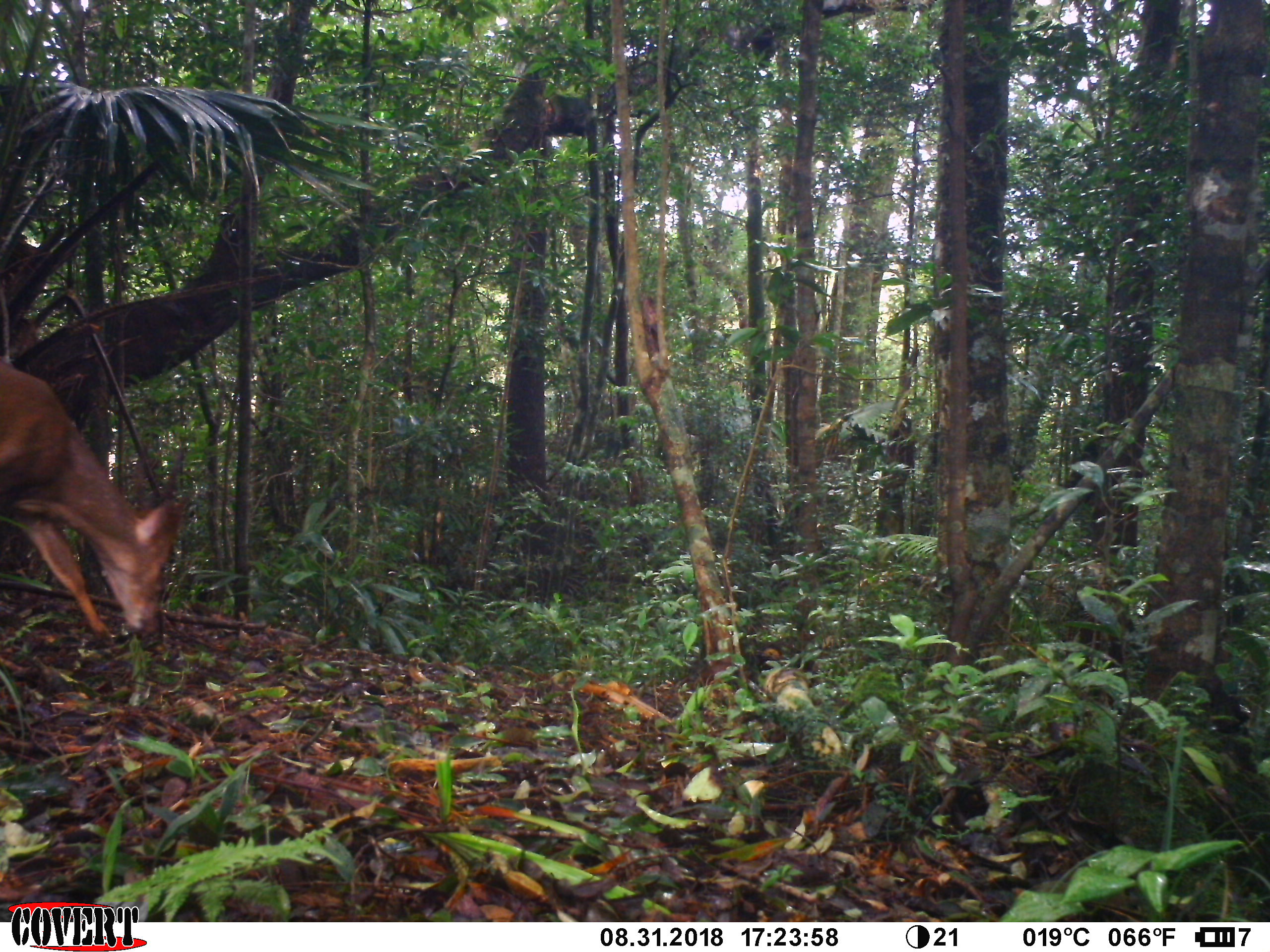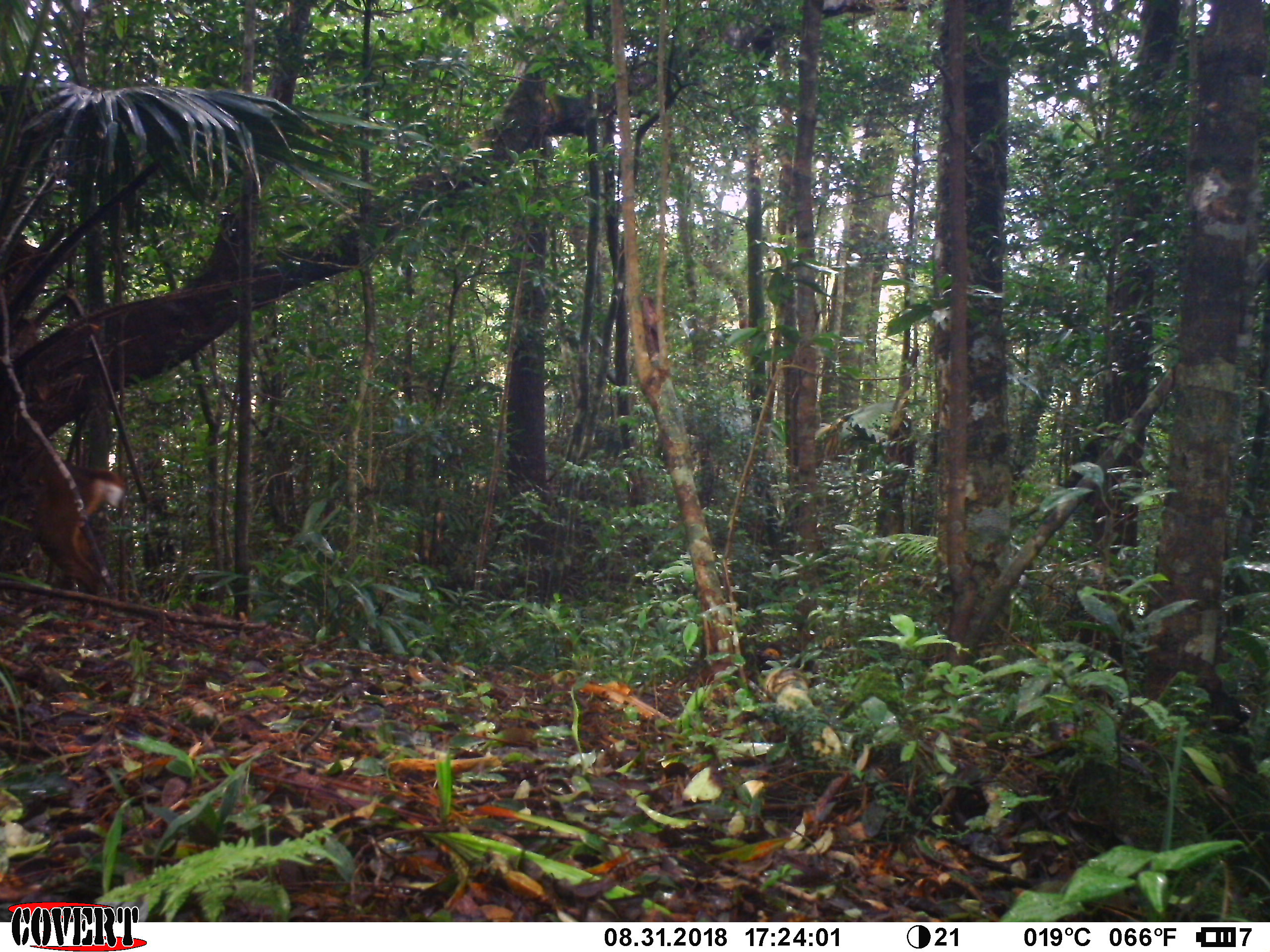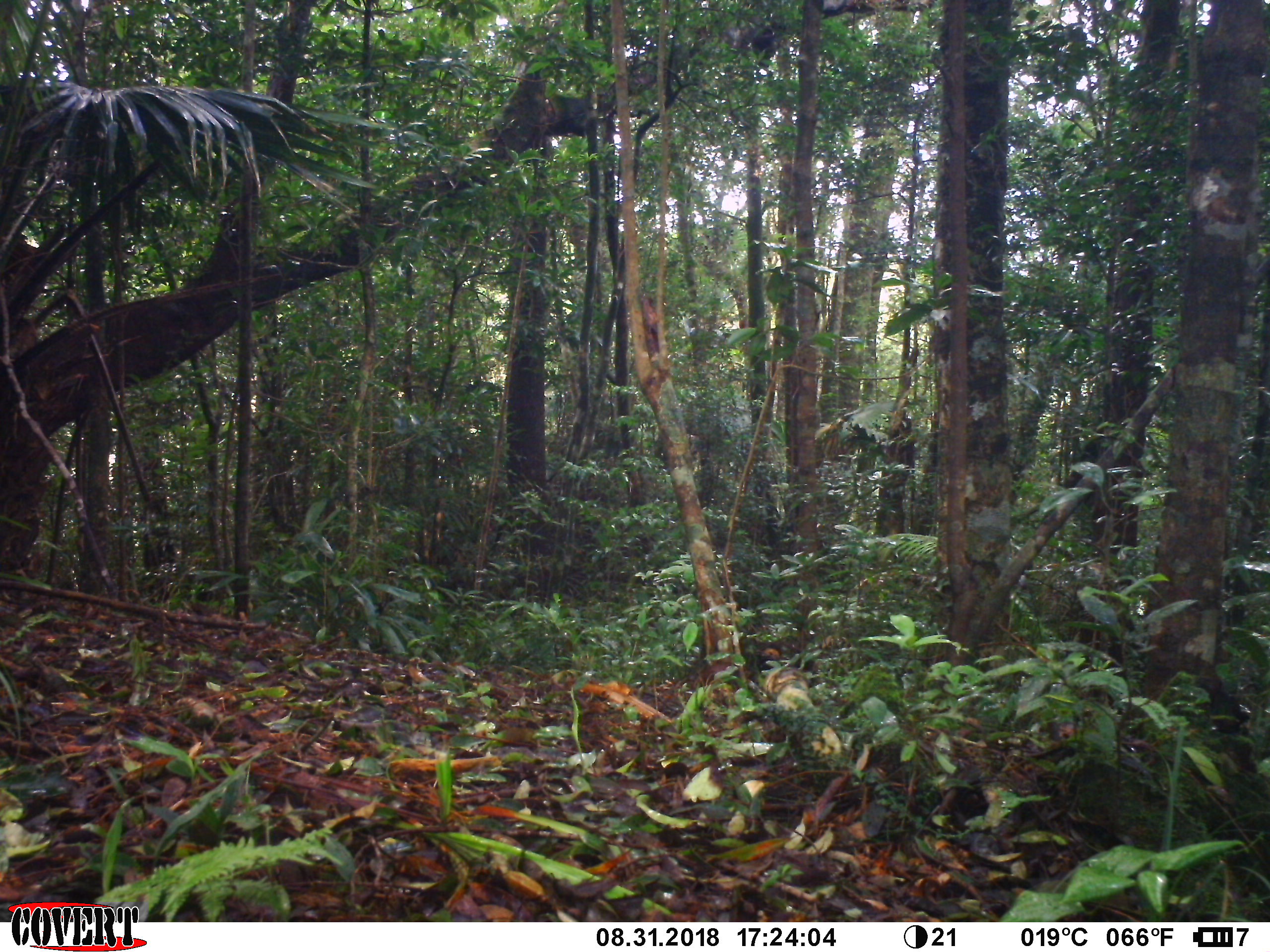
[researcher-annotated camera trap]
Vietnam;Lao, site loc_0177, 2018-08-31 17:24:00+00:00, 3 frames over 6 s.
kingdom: Animalia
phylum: Chordata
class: Mammalia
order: Artiodactyla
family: Cervidae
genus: Muntiacus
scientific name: Muntiacus vuquangensis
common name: large-antlered muntjac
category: large antlered muntjac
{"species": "large antlered muntjac (large-antlered muntjac) (Muntiacus vuquangensis)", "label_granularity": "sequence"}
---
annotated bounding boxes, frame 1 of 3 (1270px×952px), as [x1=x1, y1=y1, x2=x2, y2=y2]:
large antlered muntjac: [x1=0, y1=360, x2=189, y2=652]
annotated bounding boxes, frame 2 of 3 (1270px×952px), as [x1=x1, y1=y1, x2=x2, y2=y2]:
large antlered muntjac: [x1=34, y1=460, x2=126, y2=621]